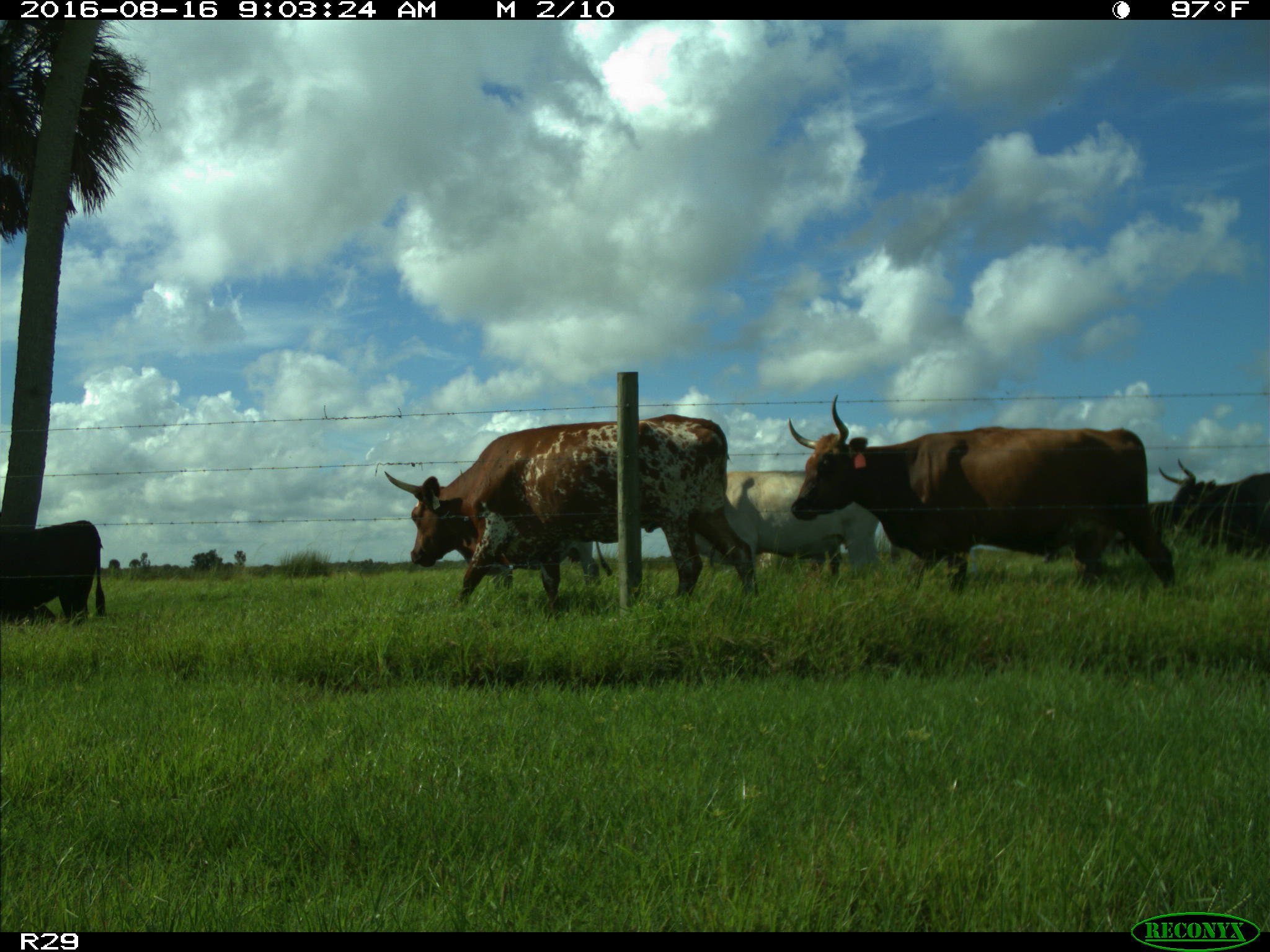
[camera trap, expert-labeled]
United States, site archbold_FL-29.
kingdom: Animalia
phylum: Chordata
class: Mammalia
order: Artiodactyla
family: Bovidae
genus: Bos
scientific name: Bos taurus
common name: domestic cow